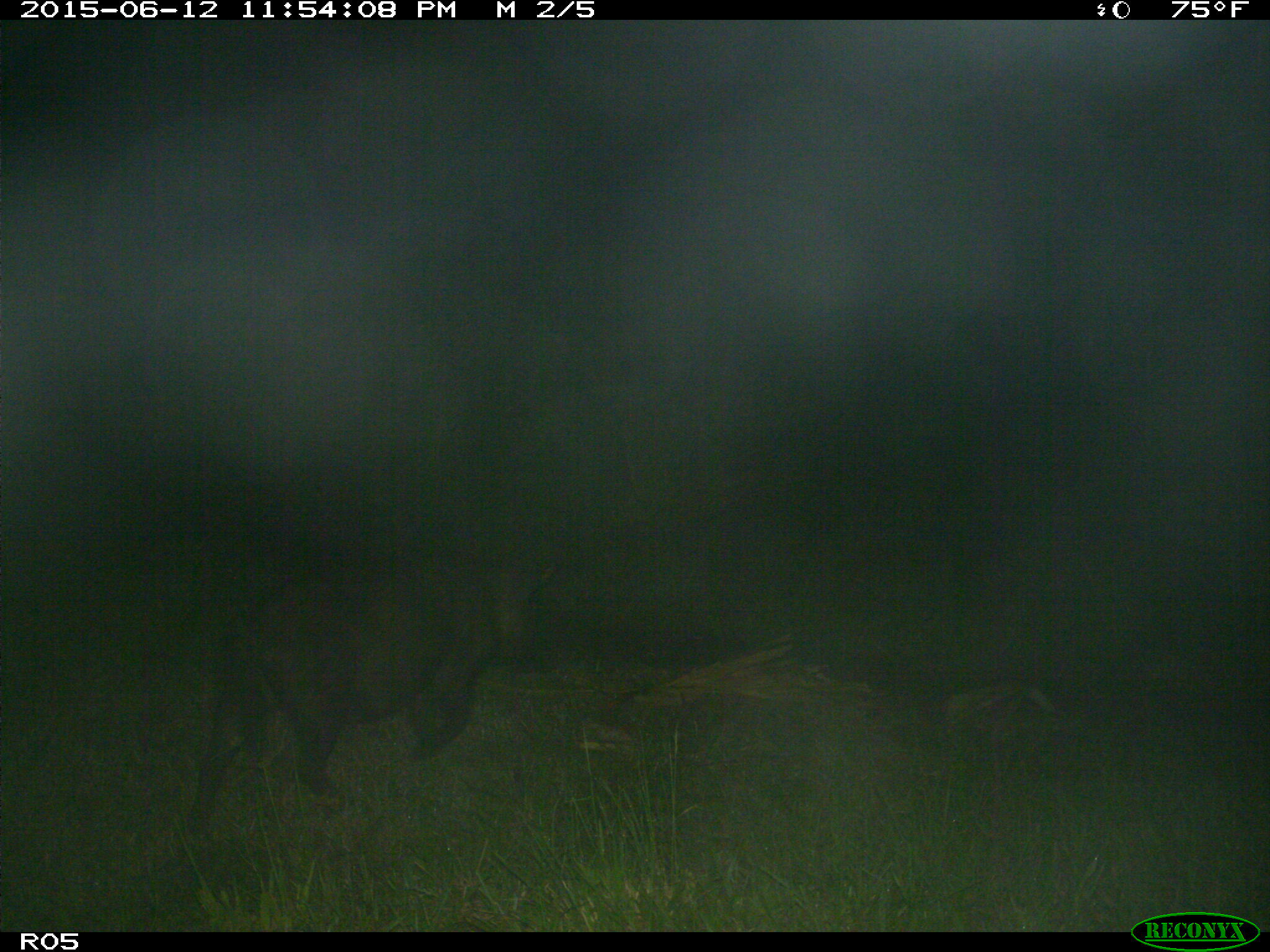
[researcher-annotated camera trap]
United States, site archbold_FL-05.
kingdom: Animalia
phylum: Chordata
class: Mammalia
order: Artiodactyla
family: Suidae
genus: Sus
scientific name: Sus scrofa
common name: wild boar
Sus scrofa (wild boar).